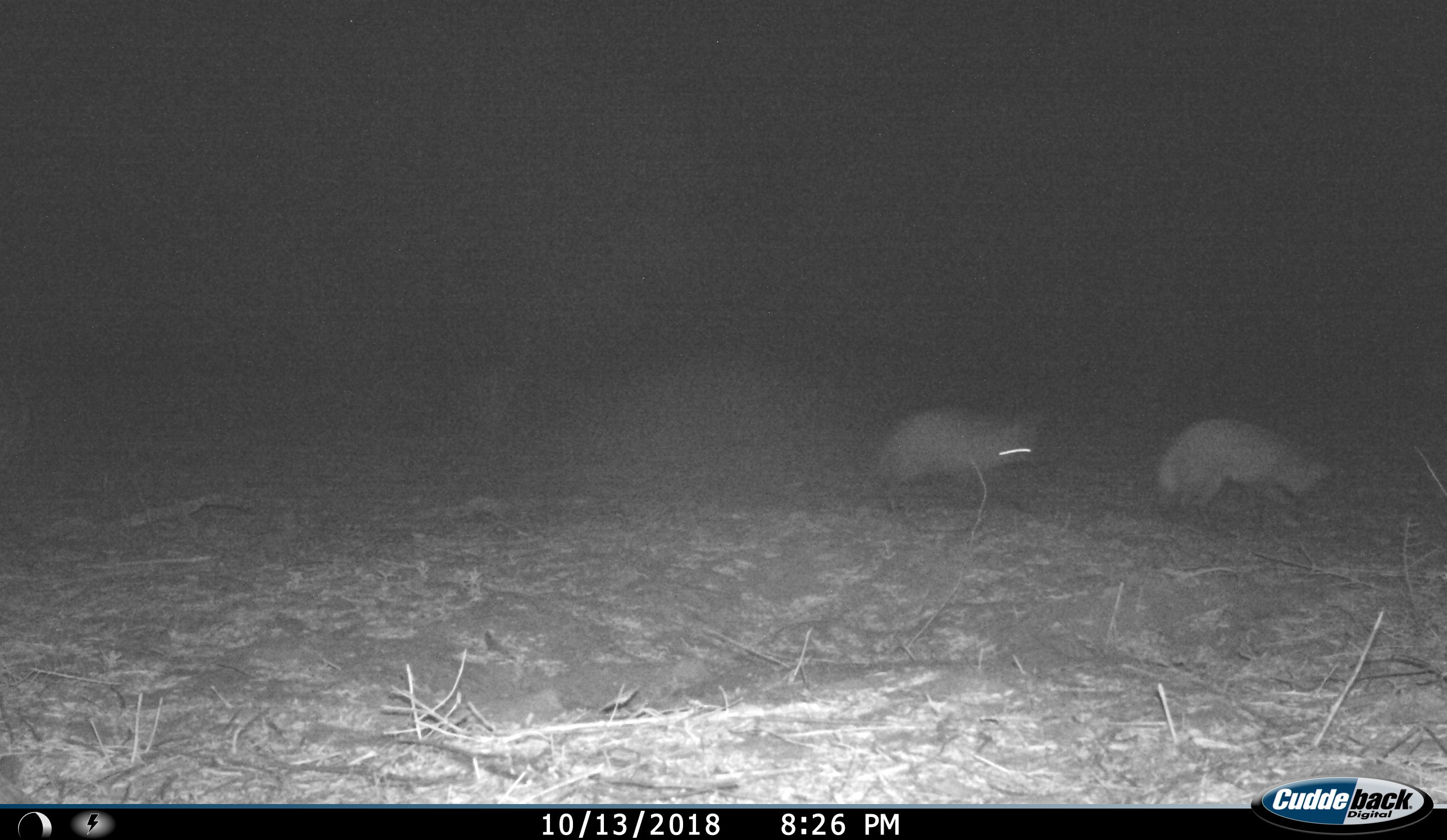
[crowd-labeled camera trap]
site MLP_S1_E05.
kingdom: Animalia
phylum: Chordata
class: Mammalia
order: Carnivora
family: Canidae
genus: Otocyon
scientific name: Otocyon megalotis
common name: bat-eared fox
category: foxbateared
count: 2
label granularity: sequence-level